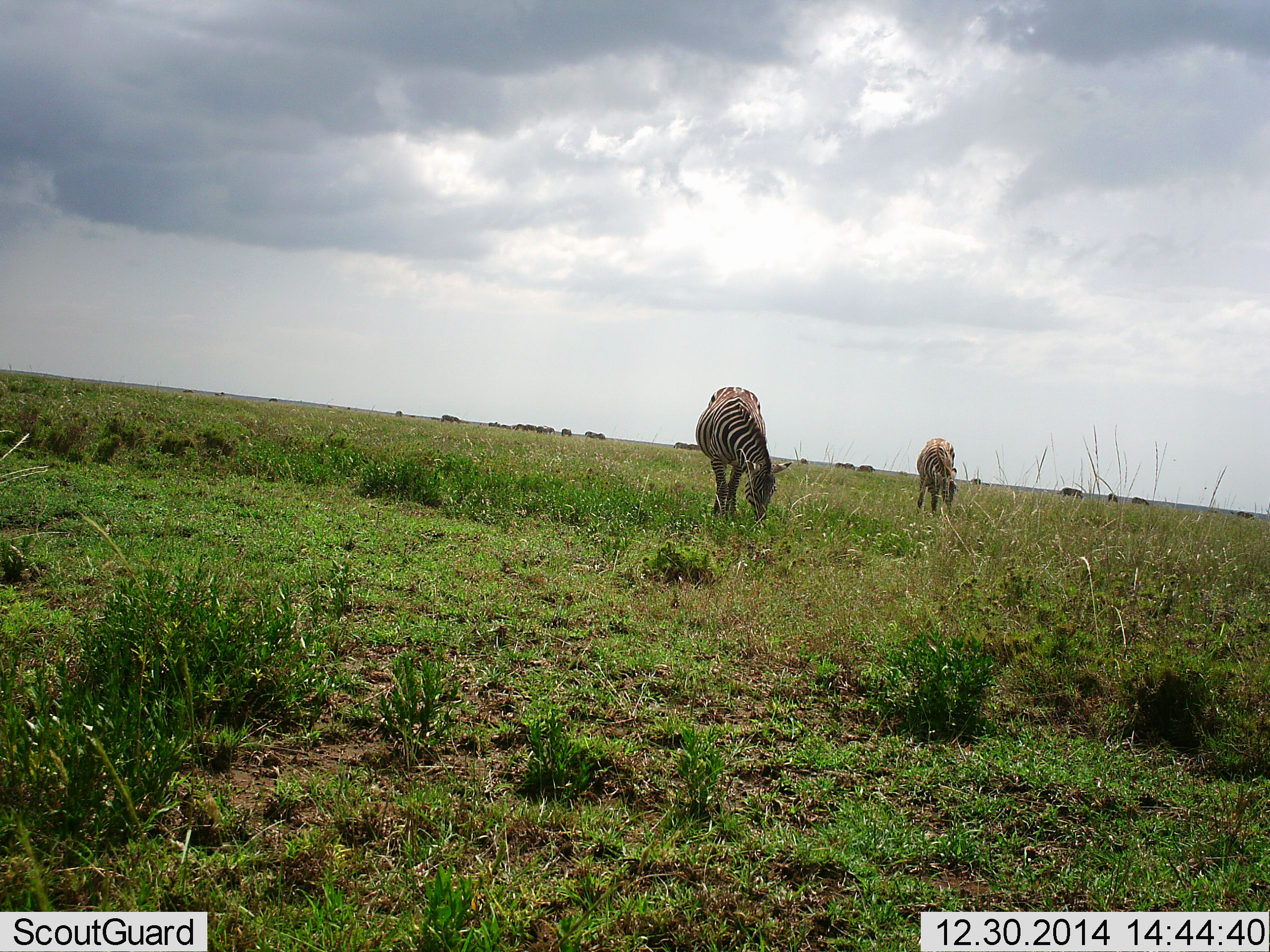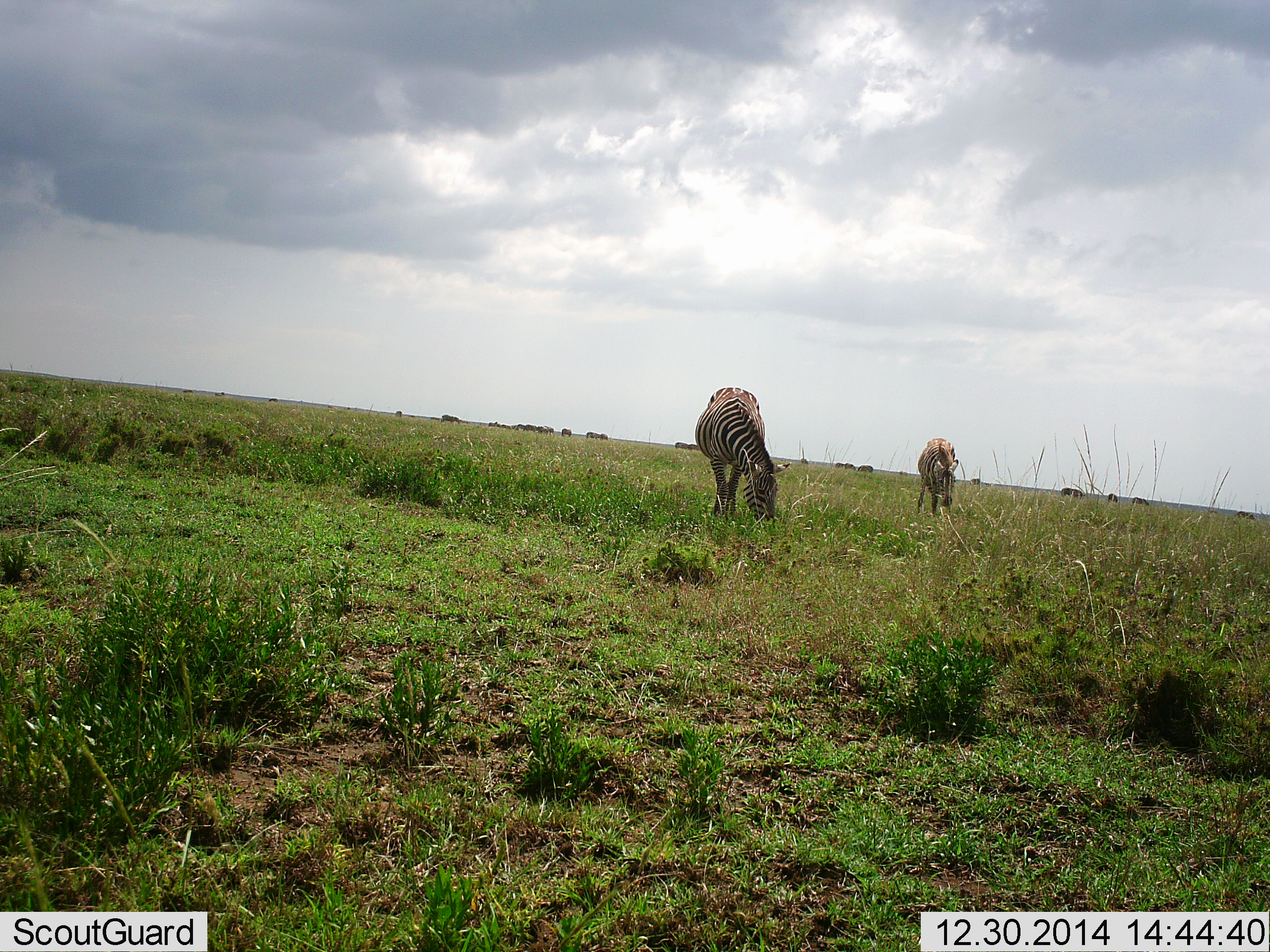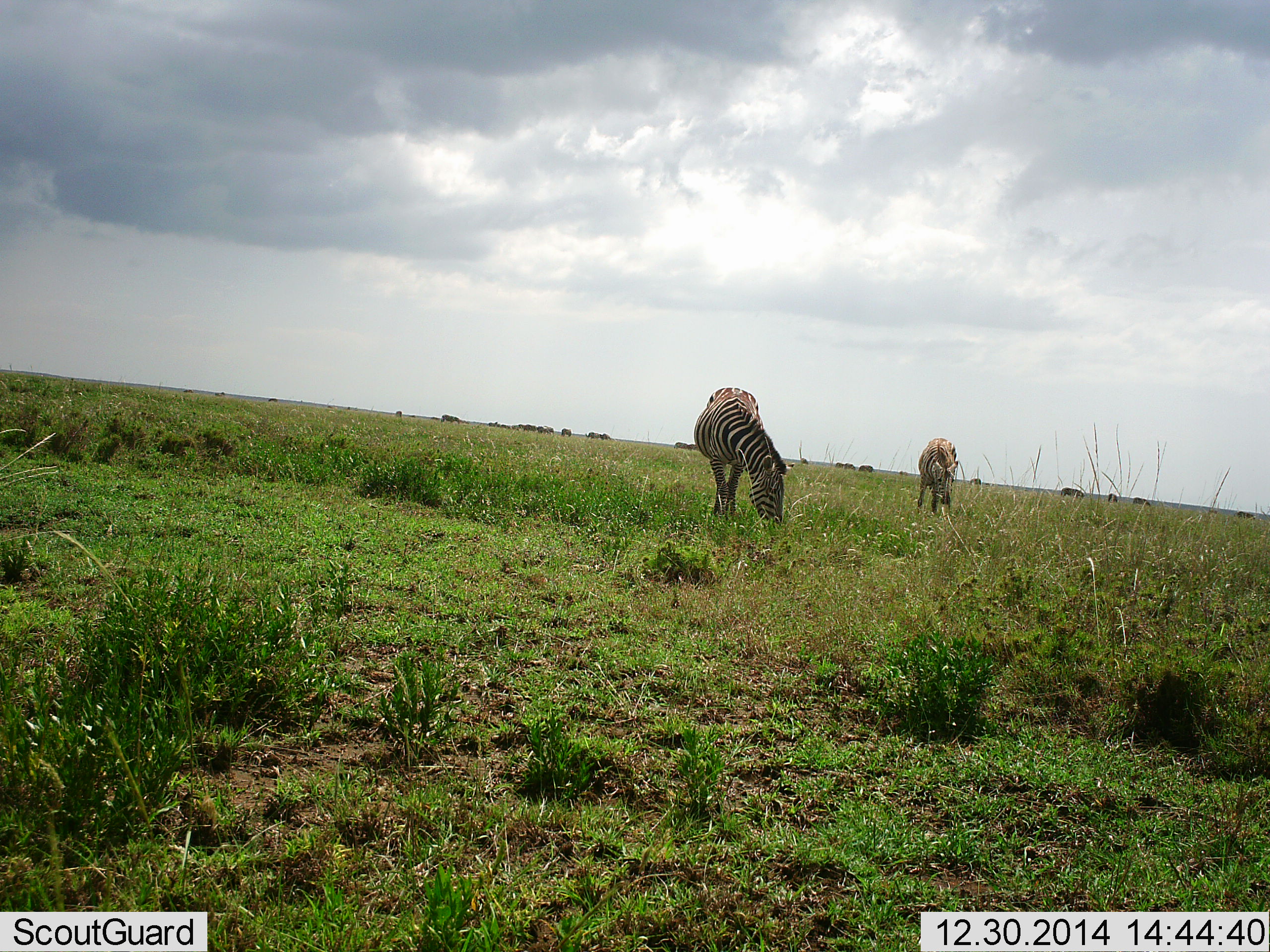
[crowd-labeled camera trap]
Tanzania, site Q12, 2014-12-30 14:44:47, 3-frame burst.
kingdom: Animalia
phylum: Chordata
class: Mammalia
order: Perissodactyla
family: Equidae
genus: Equus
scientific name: Equus quagga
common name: plains zebra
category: zebra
Zebra (plains zebra) (Equus quagga), count 2. Behavior (volunteer vote fractions): standing 27%, resting 0%, moving 0%, interacting 0%. Young present (vote fraction): 0%. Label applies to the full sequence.